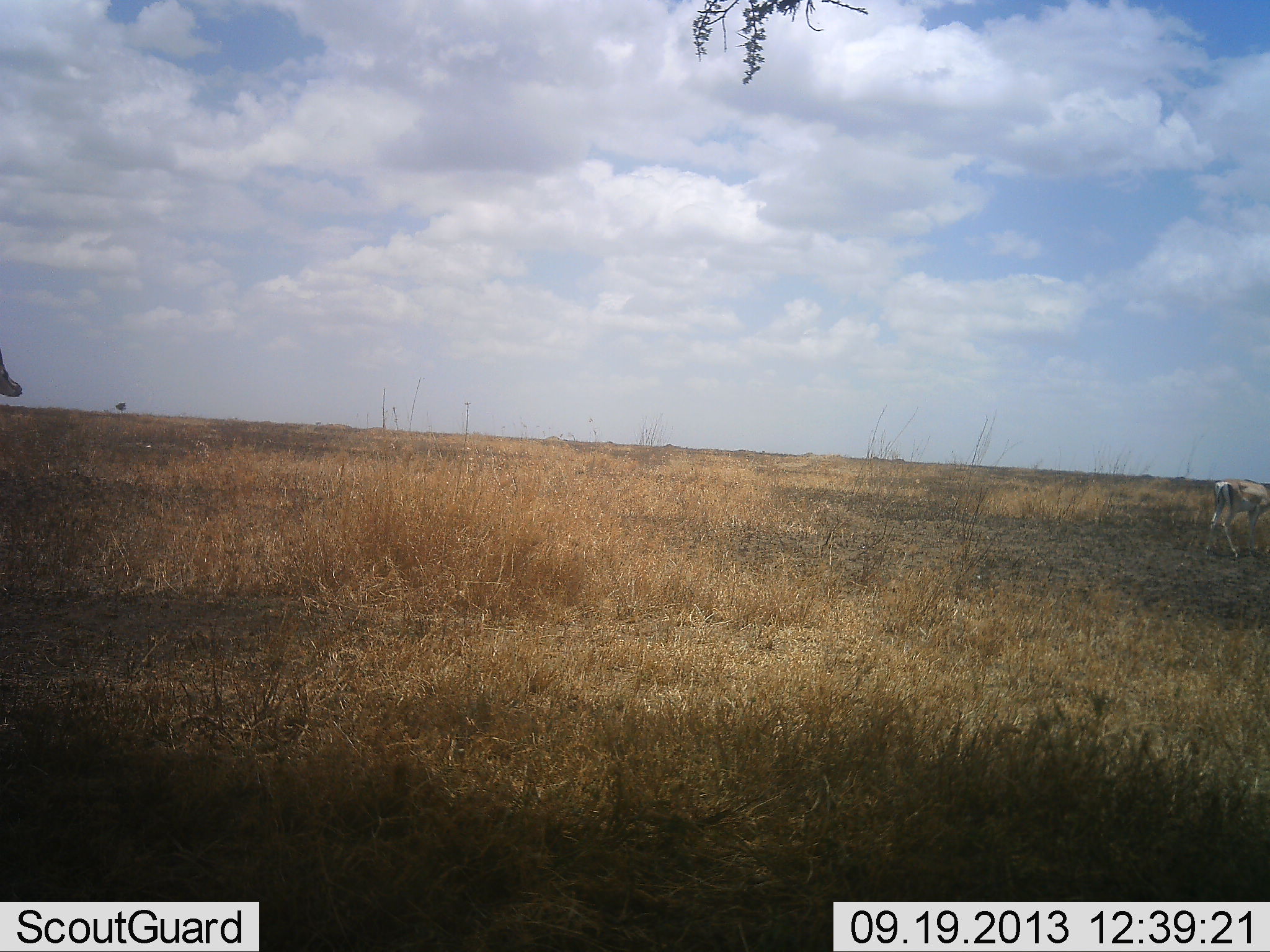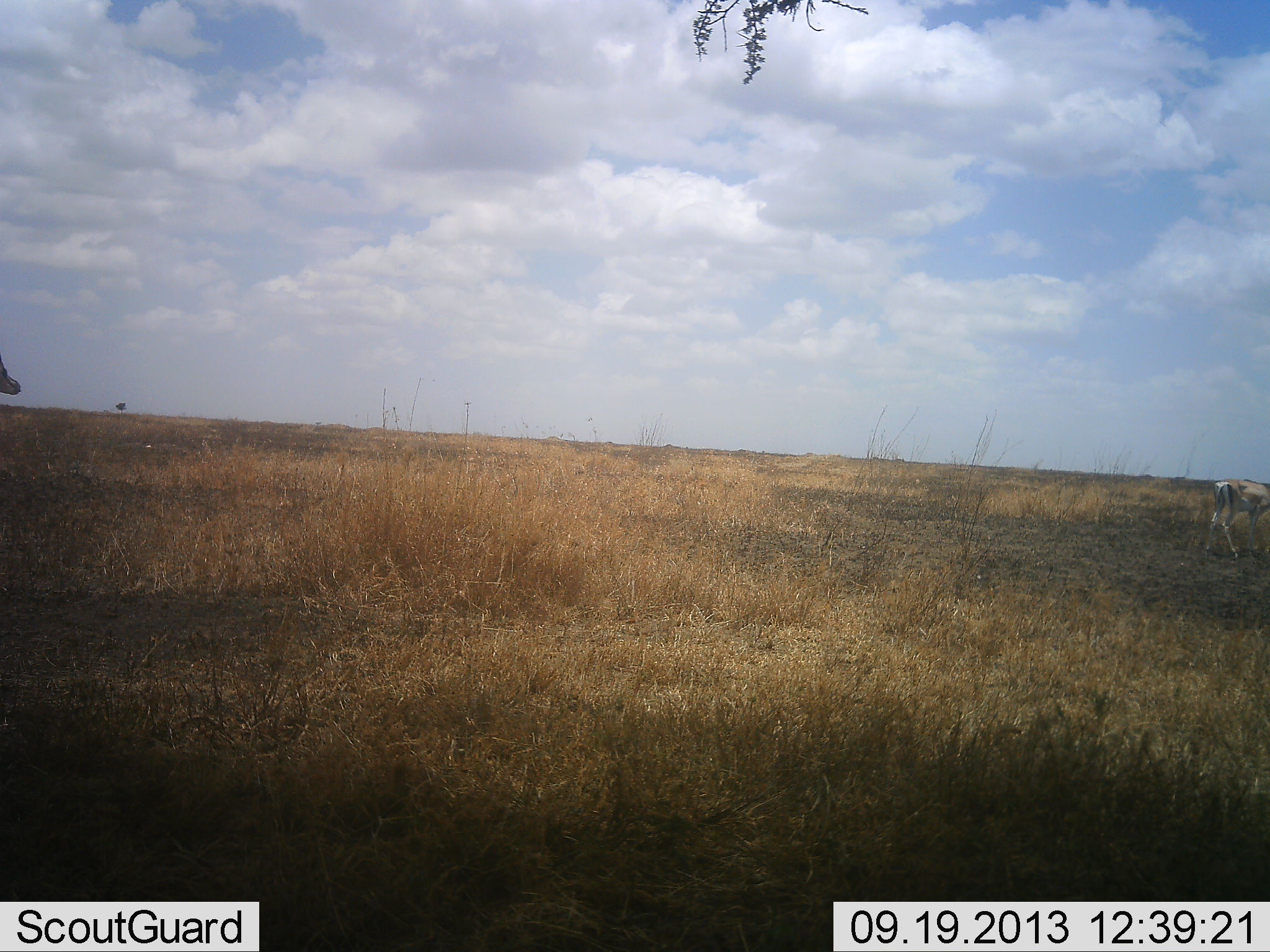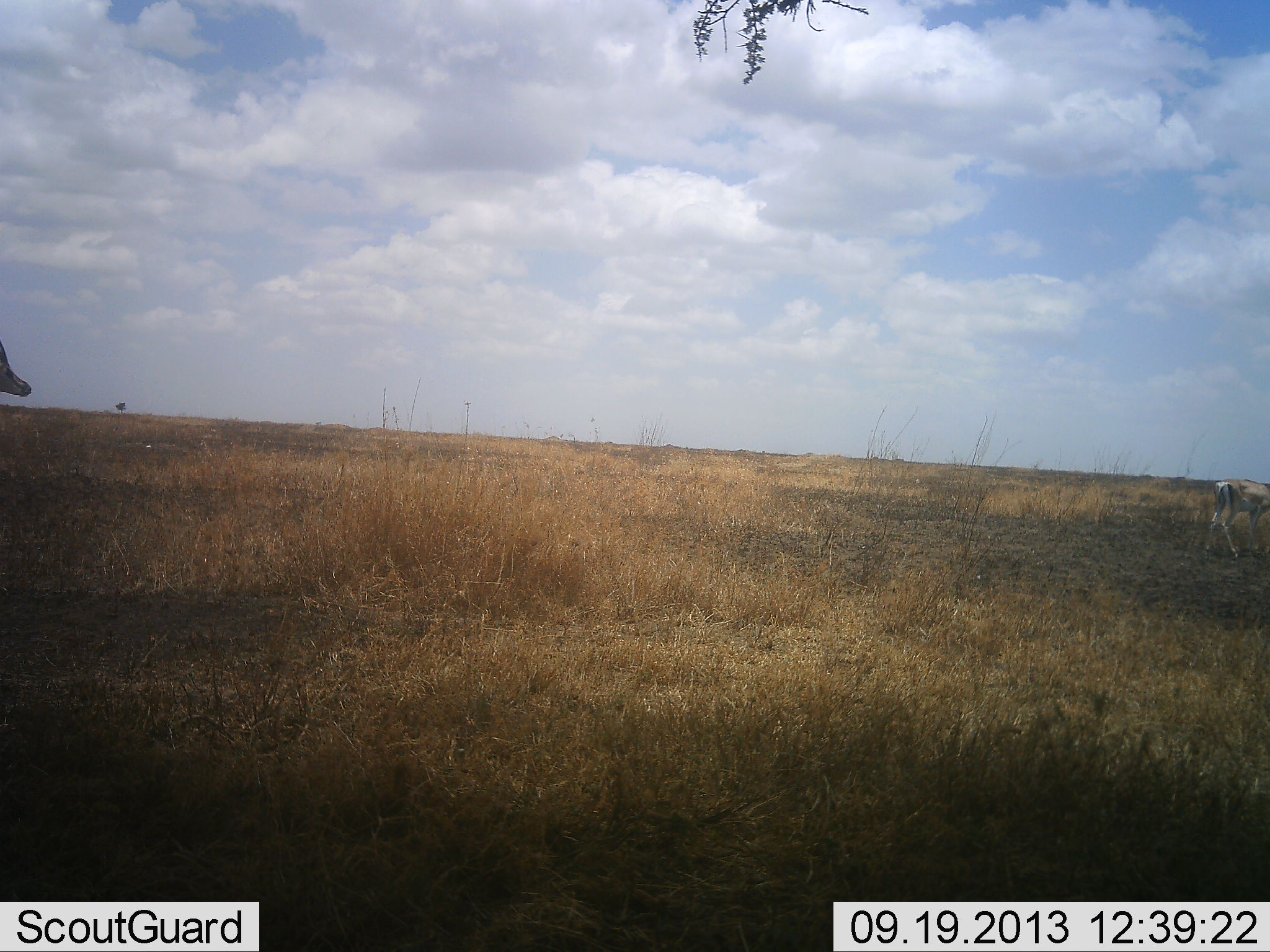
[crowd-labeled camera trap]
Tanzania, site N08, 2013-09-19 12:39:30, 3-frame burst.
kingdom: Animalia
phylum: Chordata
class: Mammalia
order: Artiodactyla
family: Bovidae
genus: Nanger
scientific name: Nanger granti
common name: grant's gazelle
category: gazellegrants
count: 2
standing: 80%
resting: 0%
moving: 20%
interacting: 0%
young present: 0%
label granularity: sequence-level